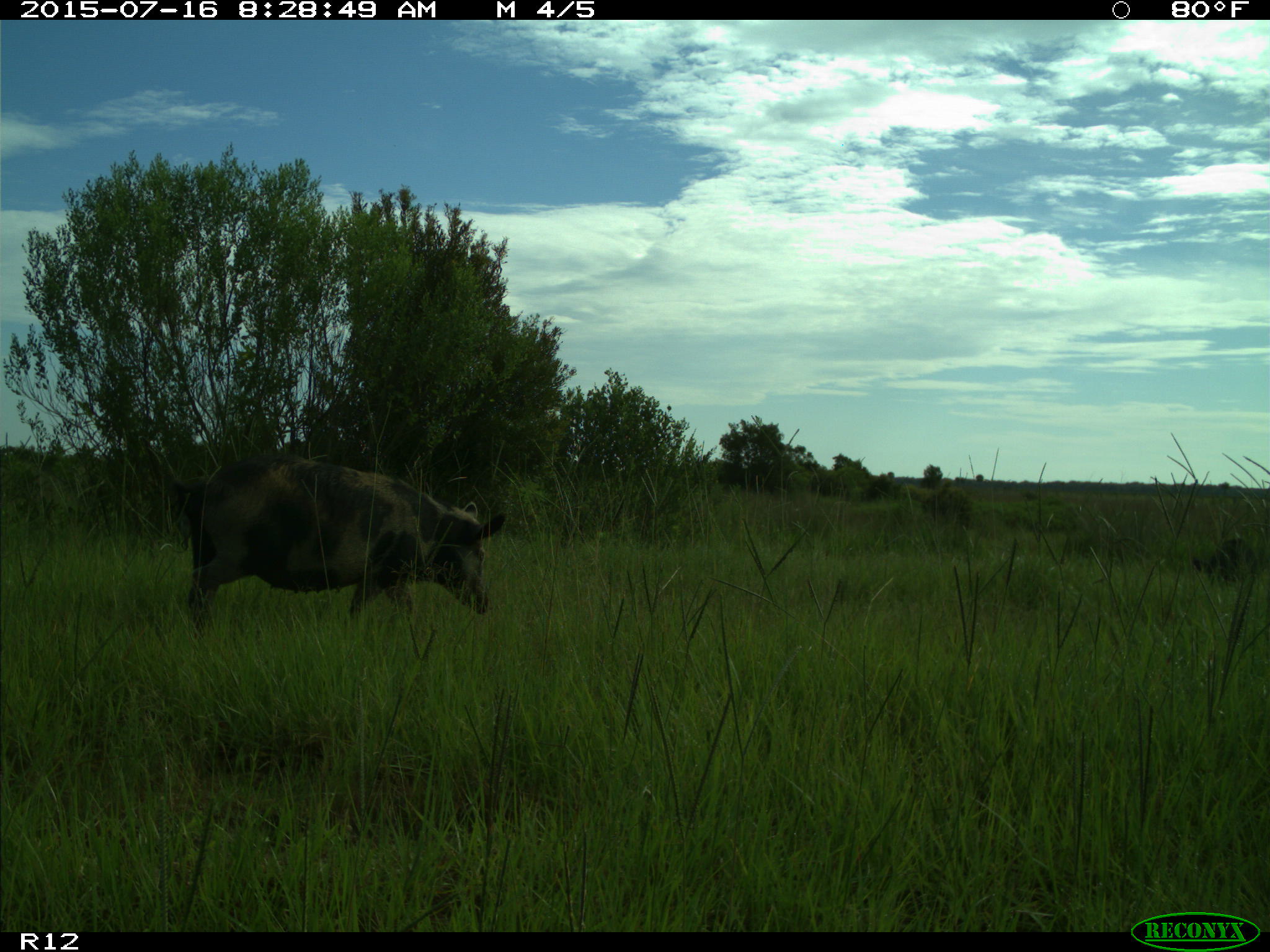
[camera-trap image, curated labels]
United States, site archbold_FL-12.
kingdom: Animalia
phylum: Chordata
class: Mammalia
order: Artiodactyla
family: Suidae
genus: Sus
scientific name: Sus scrofa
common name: wild boar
Sus scrofa (wild boar).